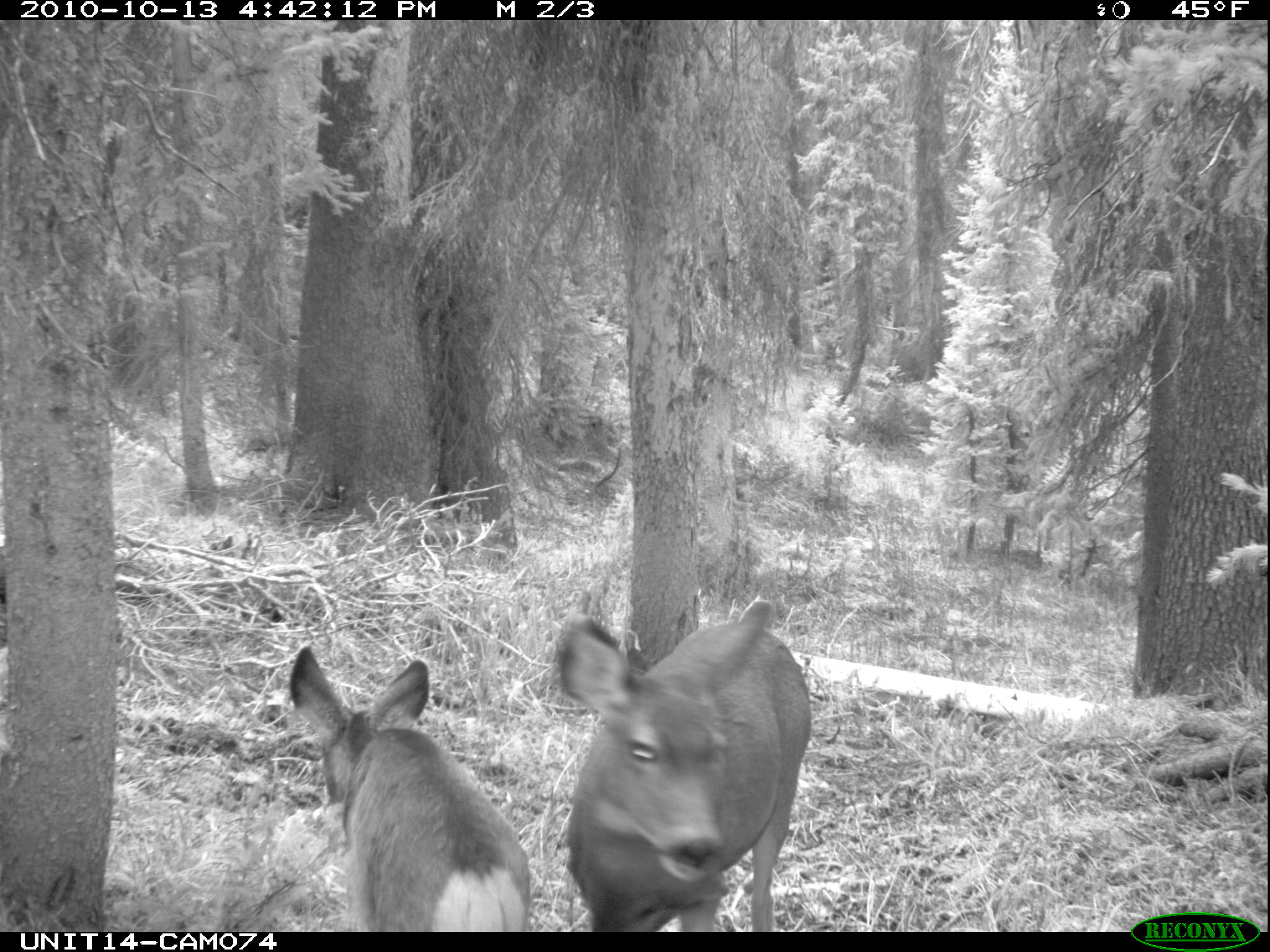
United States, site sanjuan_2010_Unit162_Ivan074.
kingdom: Animalia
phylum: Chordata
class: Mammalia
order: Artiodactyla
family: Cervidae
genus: Odocoileus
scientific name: Odocoileus hemionus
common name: mule deer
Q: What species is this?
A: Odocoileus hemionus (mule deer).